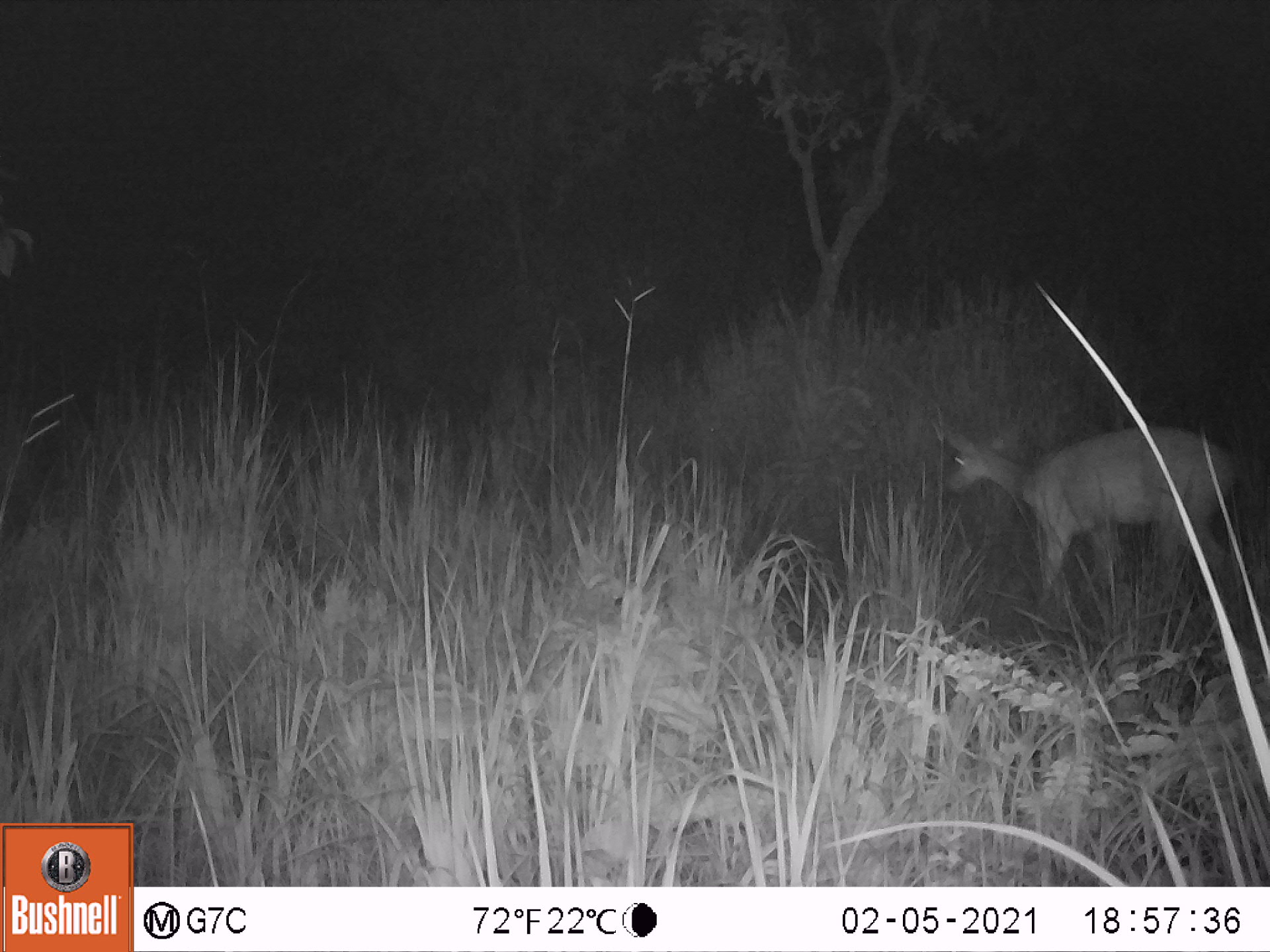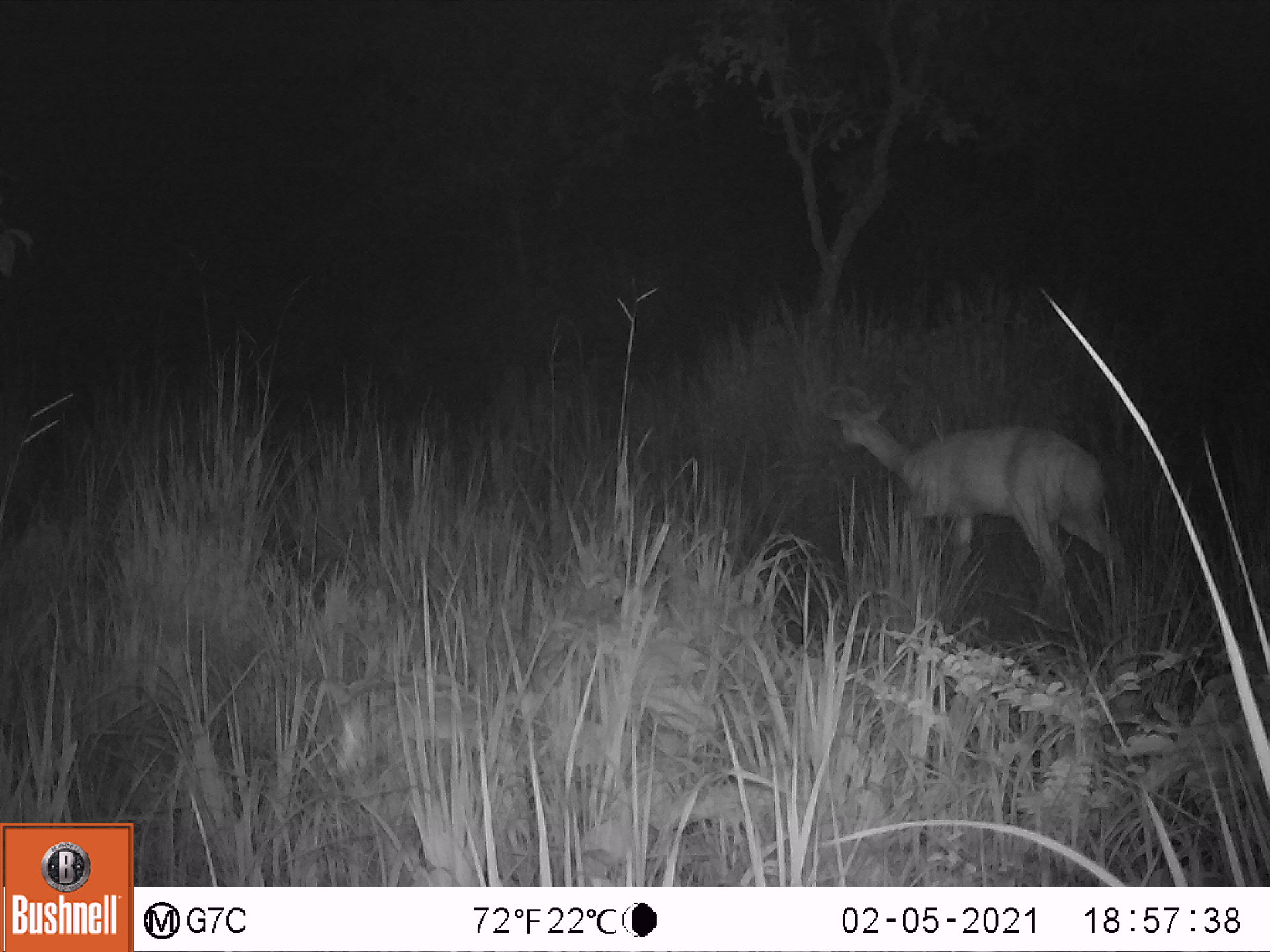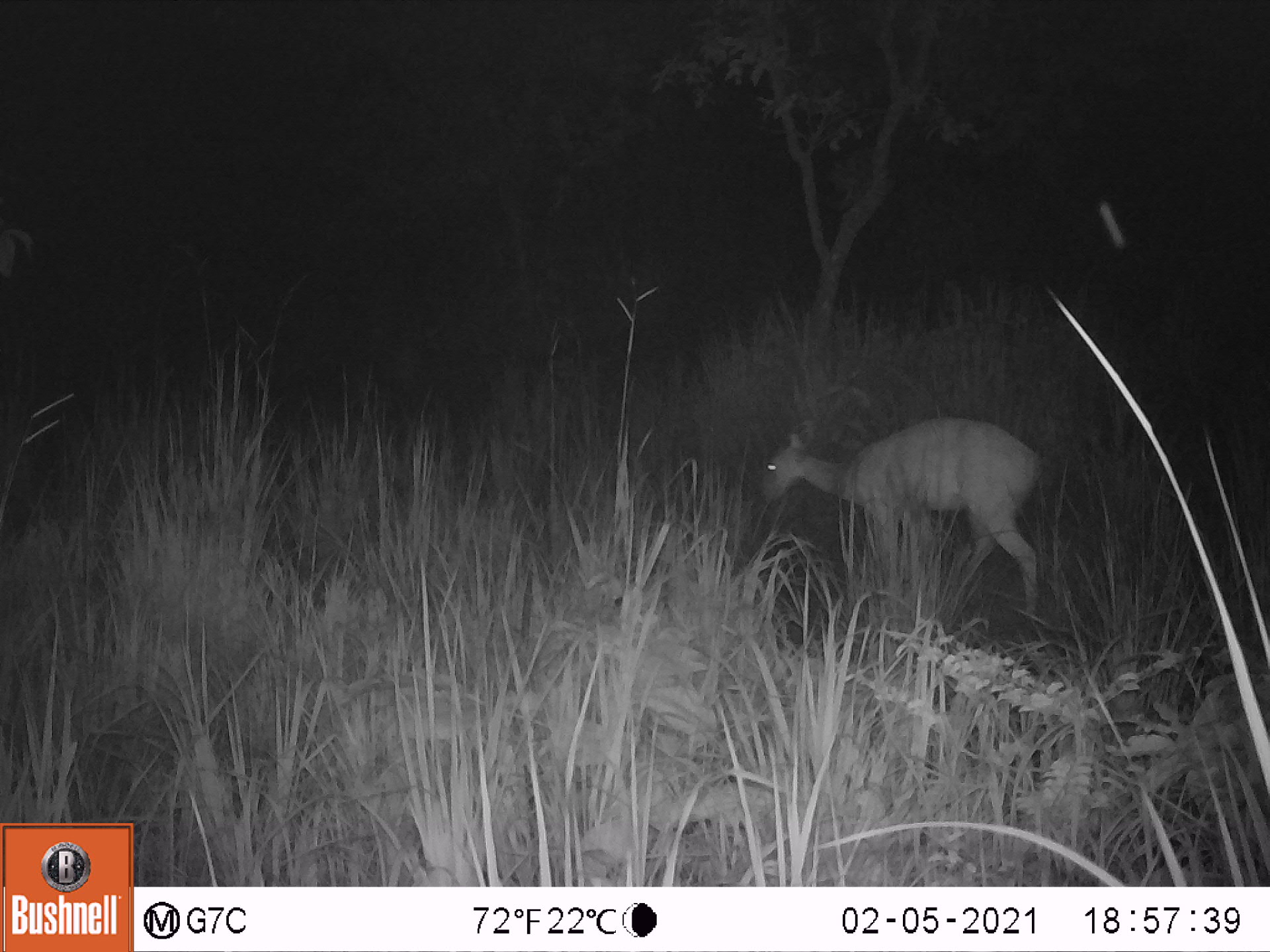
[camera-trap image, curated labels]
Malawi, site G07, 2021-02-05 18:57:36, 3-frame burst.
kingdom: Animalia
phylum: Chordata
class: Mammalia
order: Artiodactyla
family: Bovidae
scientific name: Antilopinae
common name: small antelope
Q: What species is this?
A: Small antelope (Antilopinae).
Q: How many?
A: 1.